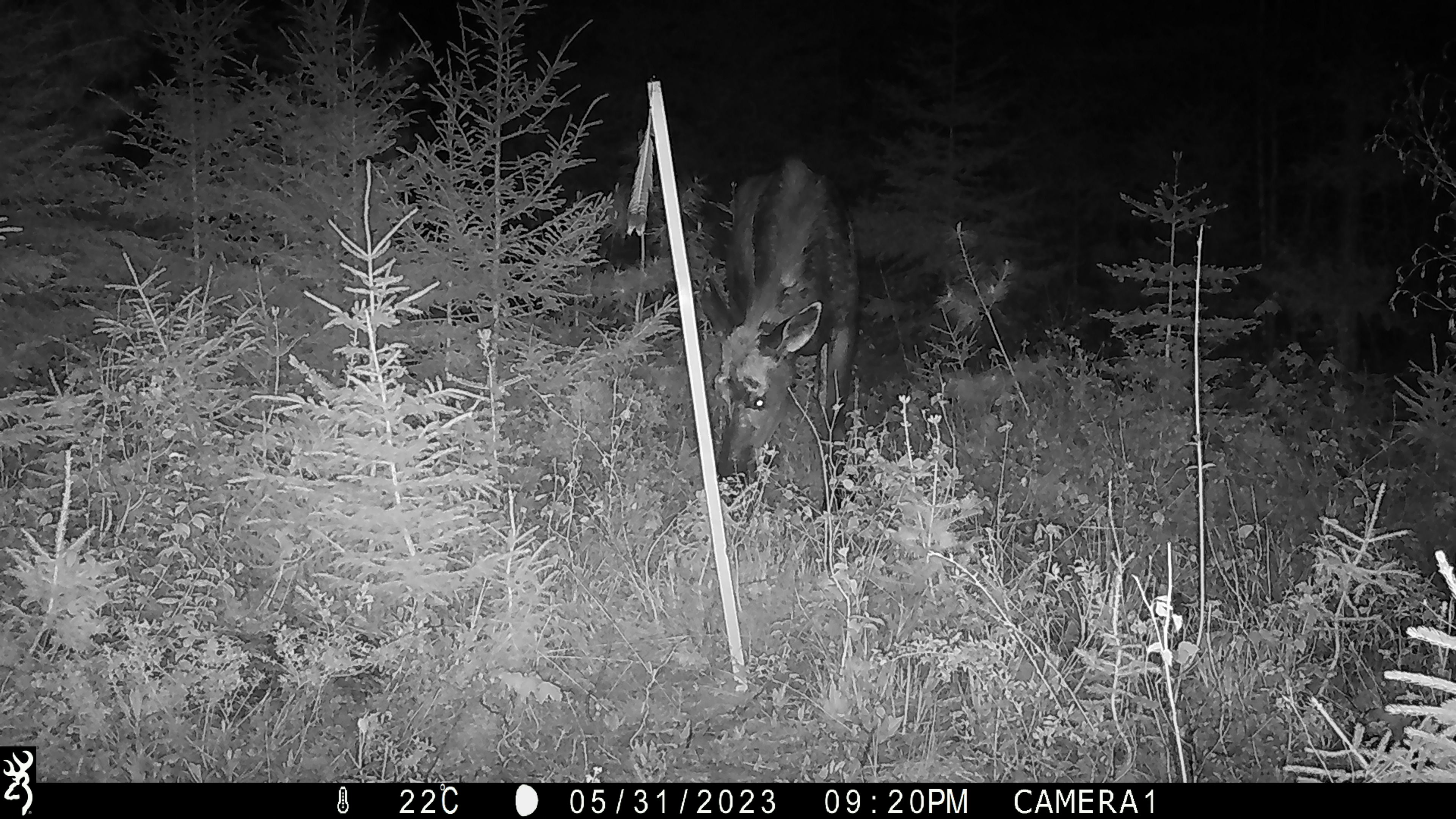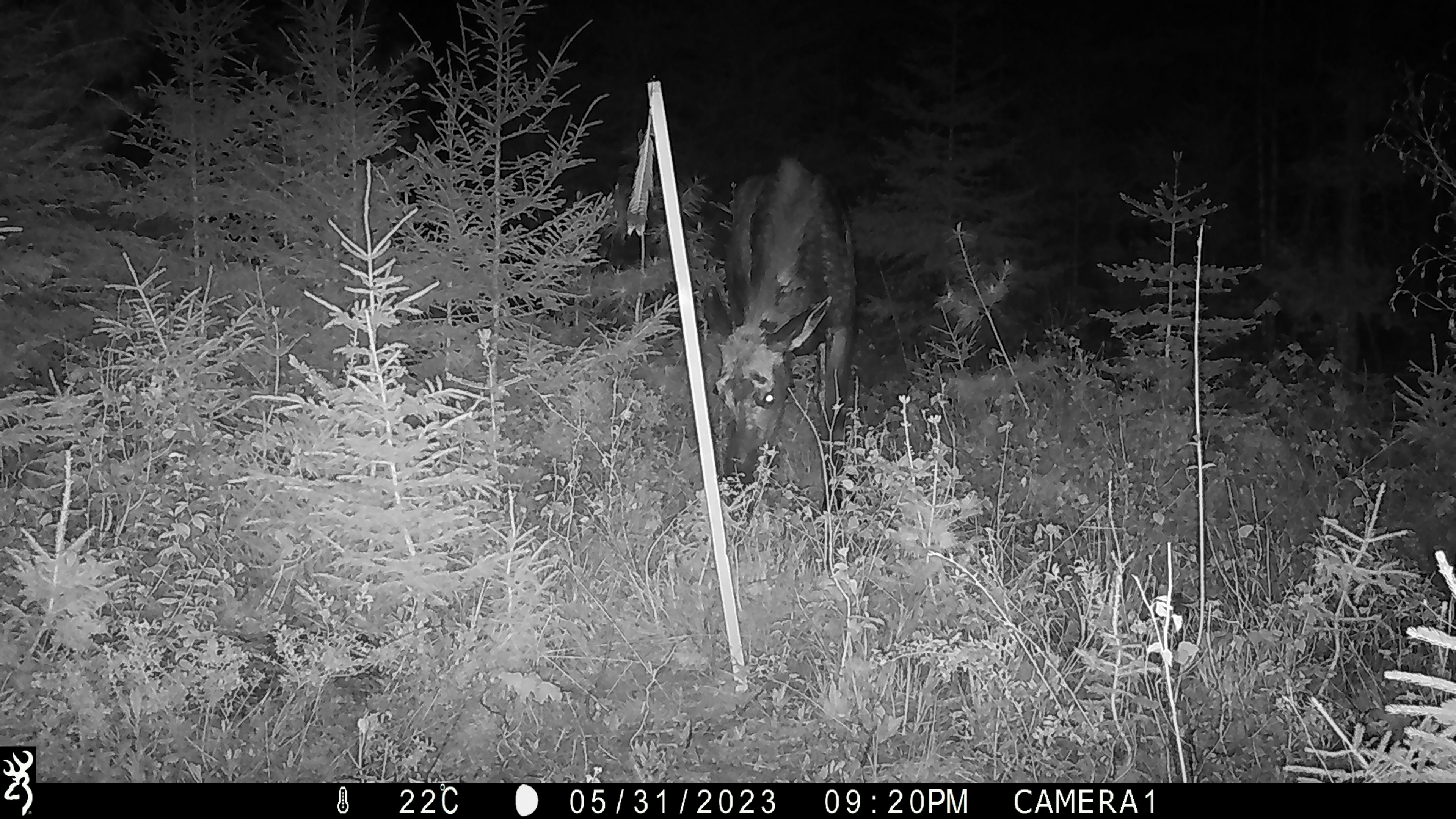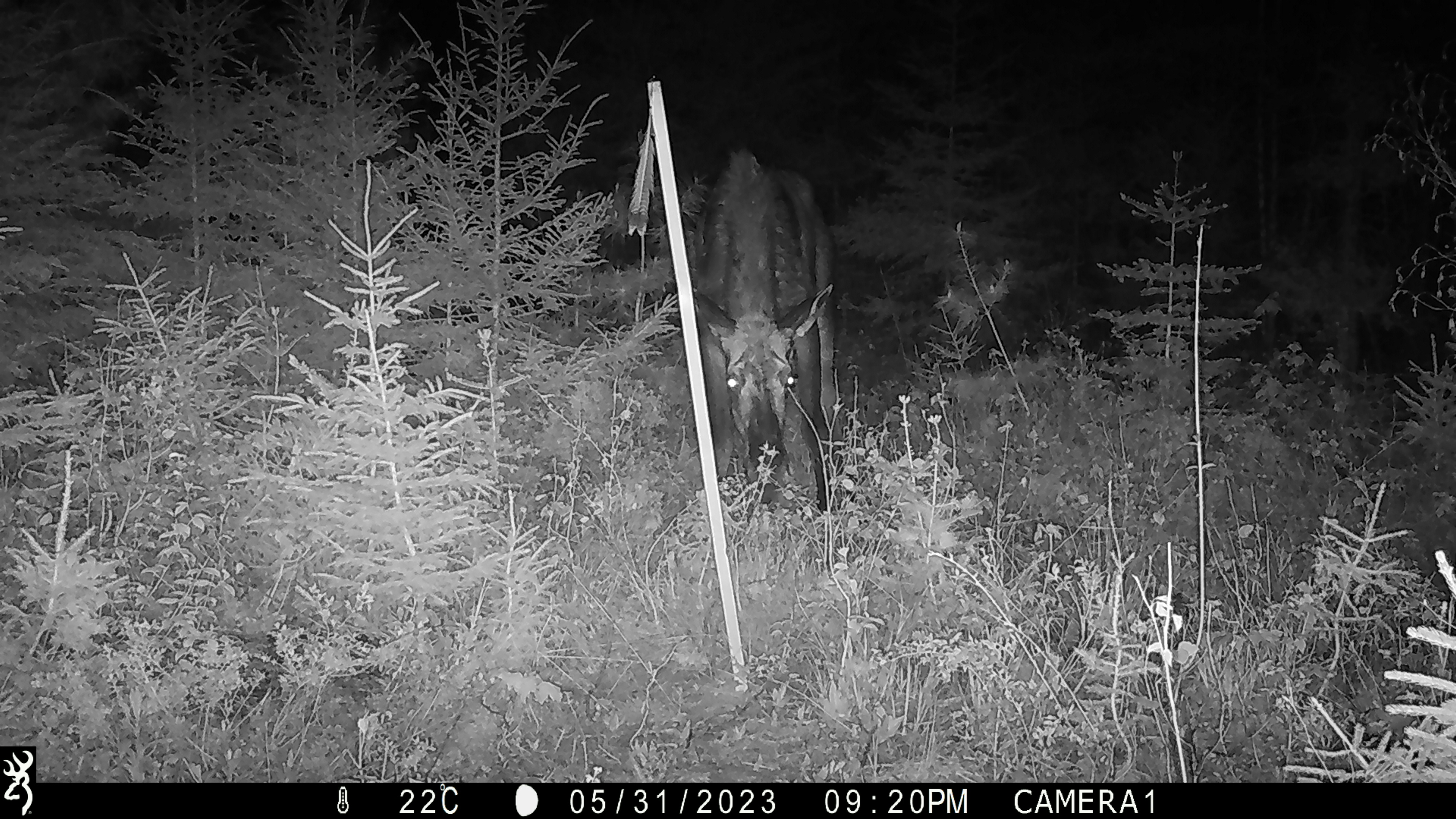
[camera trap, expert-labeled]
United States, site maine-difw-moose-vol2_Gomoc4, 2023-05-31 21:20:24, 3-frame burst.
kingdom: Animalia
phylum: Chordata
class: Mammalia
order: Artiodactyla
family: Cervidae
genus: Alces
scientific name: Alces alces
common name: moose